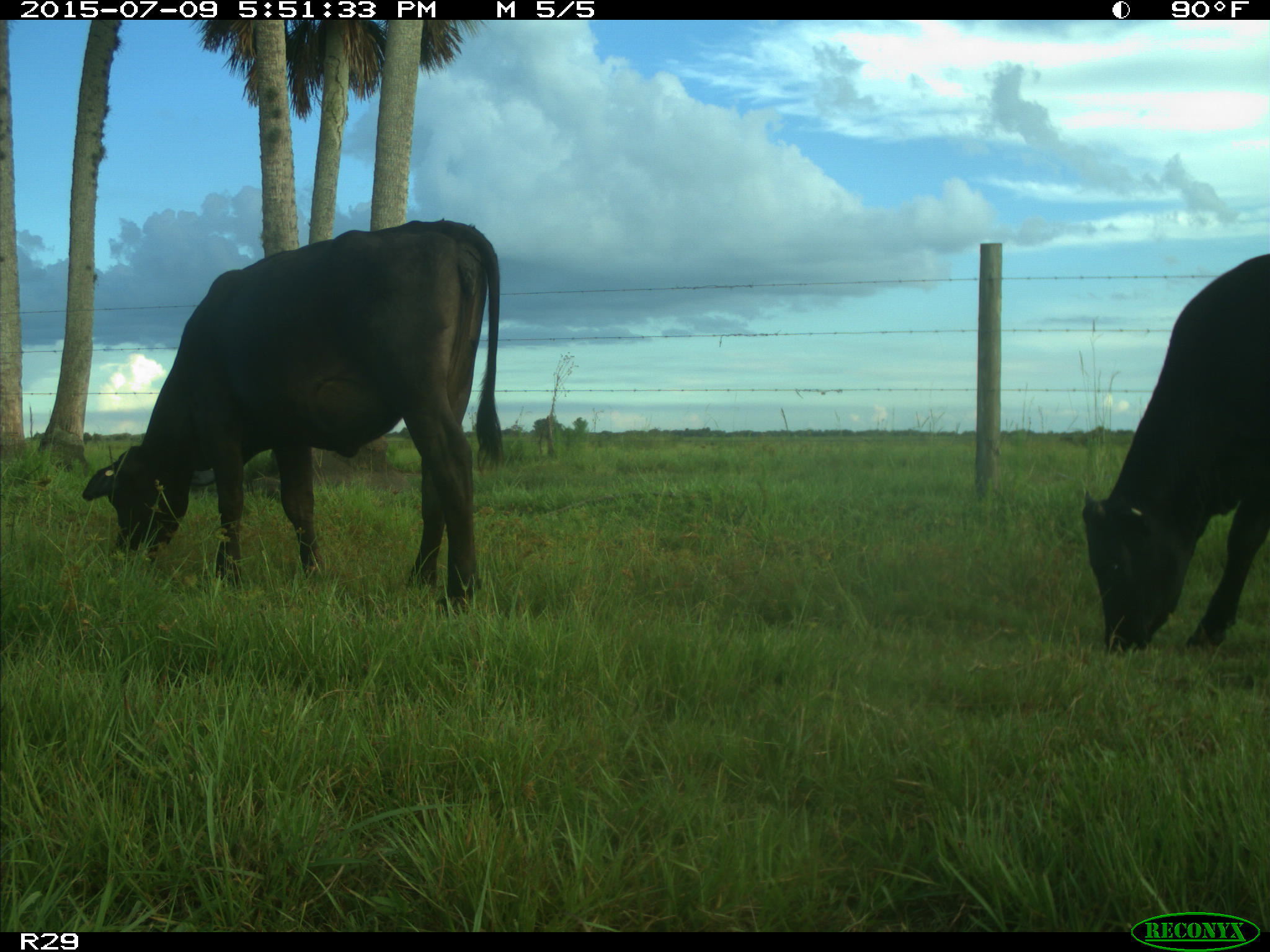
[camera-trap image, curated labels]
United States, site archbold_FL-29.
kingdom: Animalia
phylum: Chordata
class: Mammalia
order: Artiodactyla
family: Bovidae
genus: Bos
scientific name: Bos taurus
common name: domestic cow